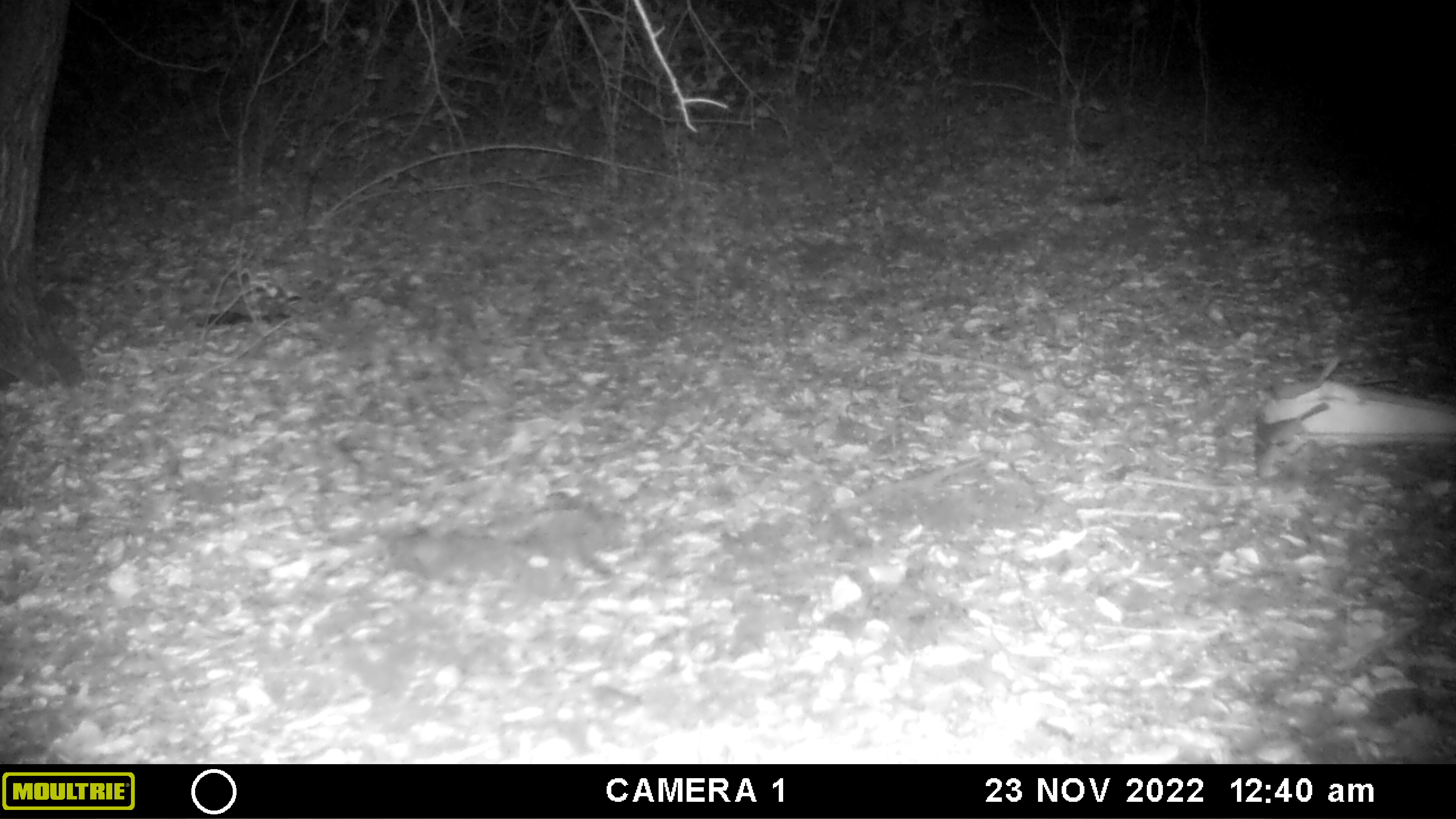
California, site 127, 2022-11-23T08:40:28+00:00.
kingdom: Animalia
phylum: Chordata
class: Mammalia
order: Rodentia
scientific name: Rodentia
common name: mouse or rat